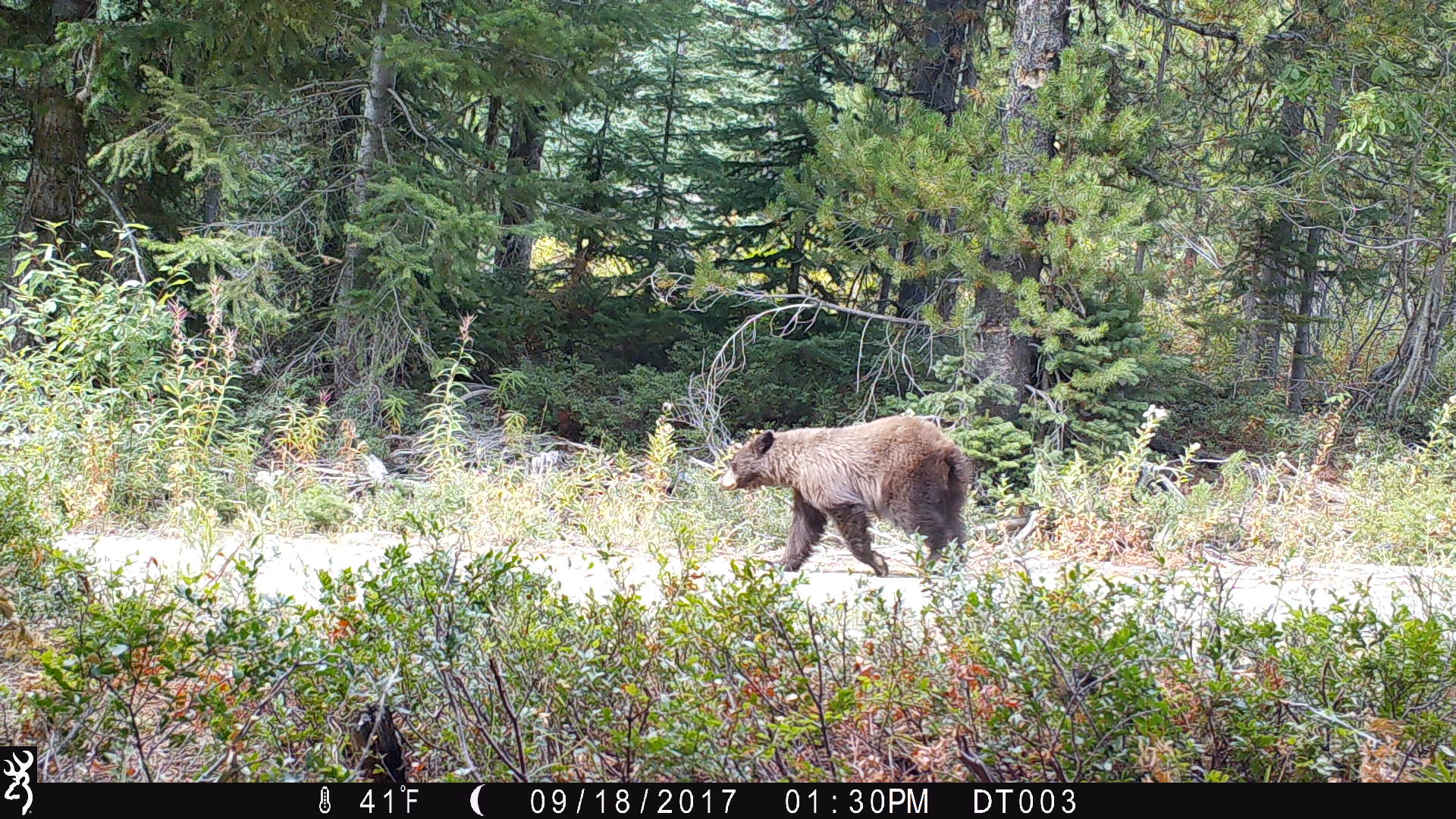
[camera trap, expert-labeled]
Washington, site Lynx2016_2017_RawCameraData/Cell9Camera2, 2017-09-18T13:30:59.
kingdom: Animalia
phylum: Chordata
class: Mammalia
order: Carnivora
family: Ursidae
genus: Ursus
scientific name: Ursus americanus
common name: american black bear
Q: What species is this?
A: Ursus americanus (american black bear).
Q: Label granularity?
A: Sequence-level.